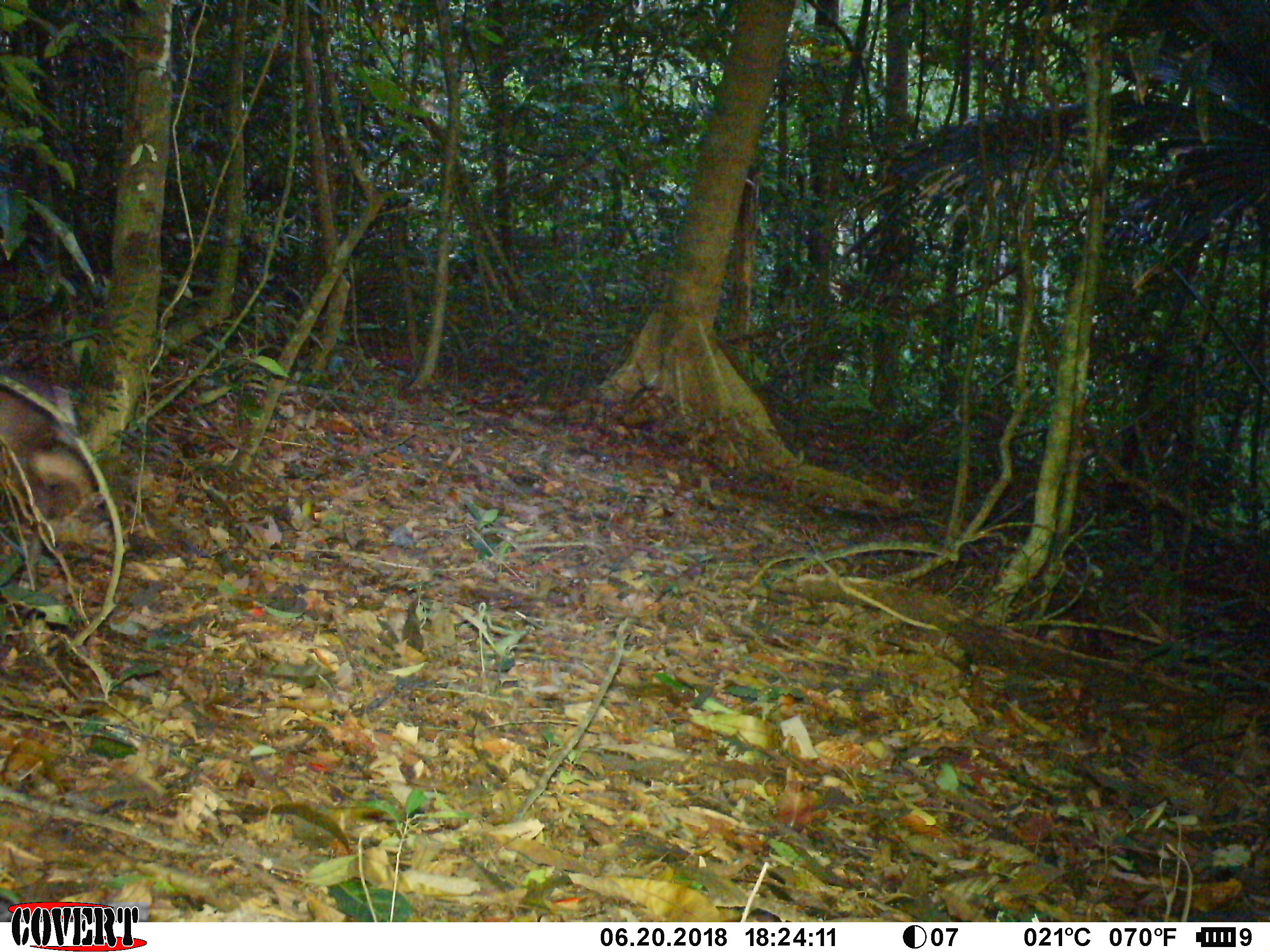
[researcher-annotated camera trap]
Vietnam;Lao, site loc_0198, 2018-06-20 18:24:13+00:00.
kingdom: Animalia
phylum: Chordata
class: Mammalia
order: Artiodactyla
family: Cervidae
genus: Muntiacus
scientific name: Muntiacus rooseveltorum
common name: roosevelt's muntjac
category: roosevelts muntjac group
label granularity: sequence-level